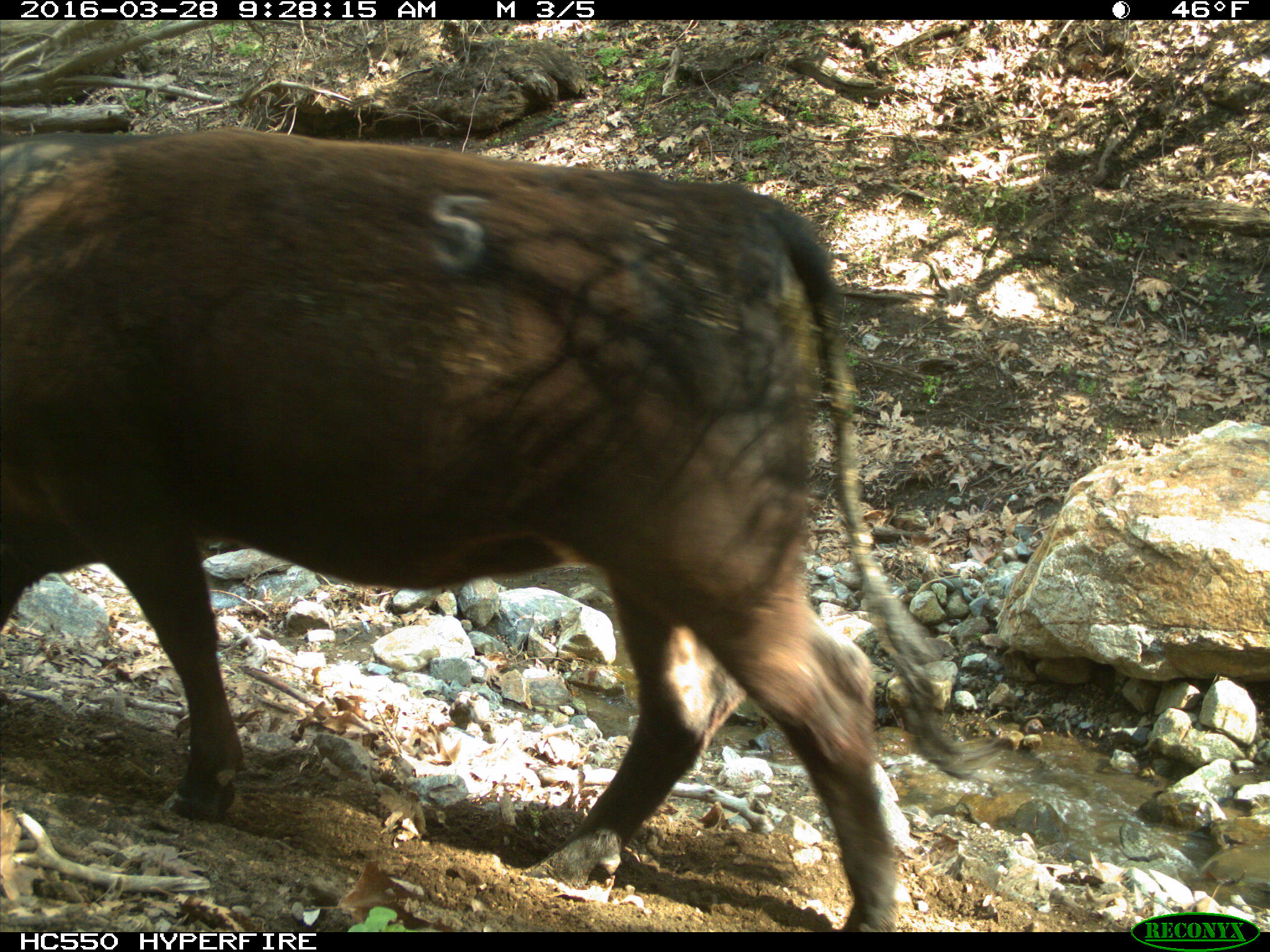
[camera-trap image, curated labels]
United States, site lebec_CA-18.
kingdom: Animalia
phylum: Chordata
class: Mammalia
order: Artiodactyla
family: Bovidae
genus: Bos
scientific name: Bos taurus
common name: domestic cow